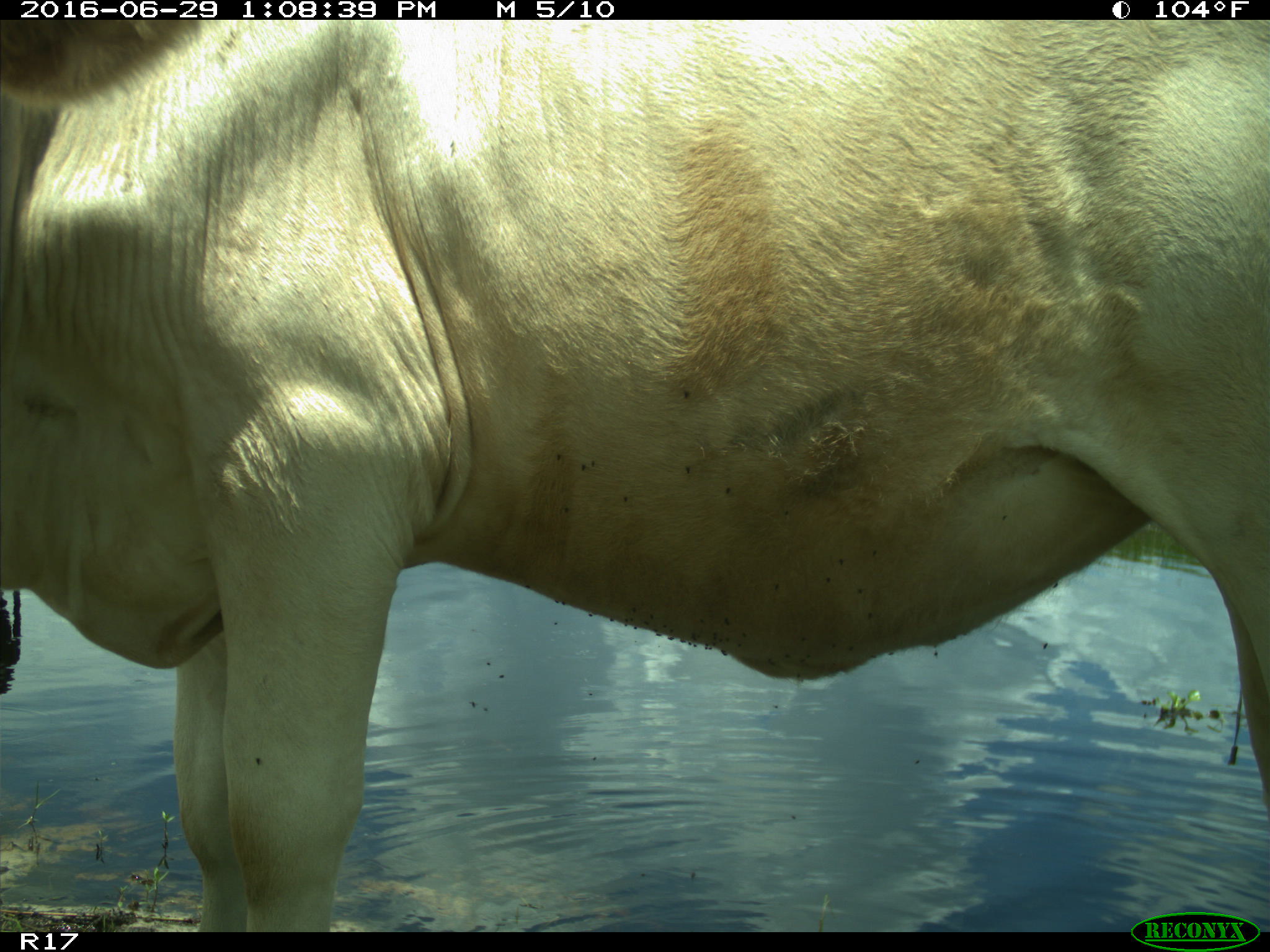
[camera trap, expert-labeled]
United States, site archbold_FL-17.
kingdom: Animalia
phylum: Chordata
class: Mammalia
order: Artiodactyla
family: Bovidae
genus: Bos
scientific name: Bos taurus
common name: domestic cow